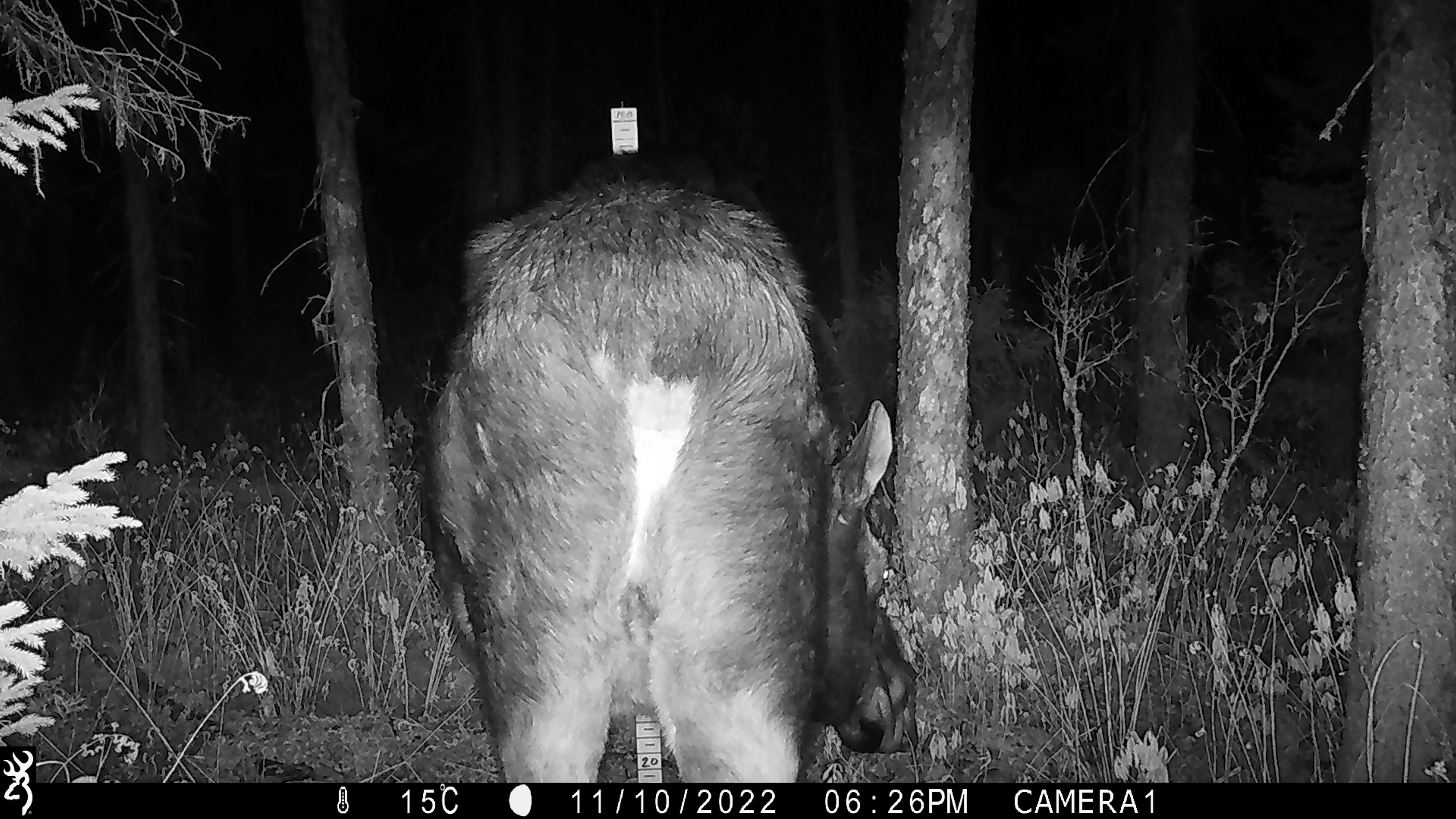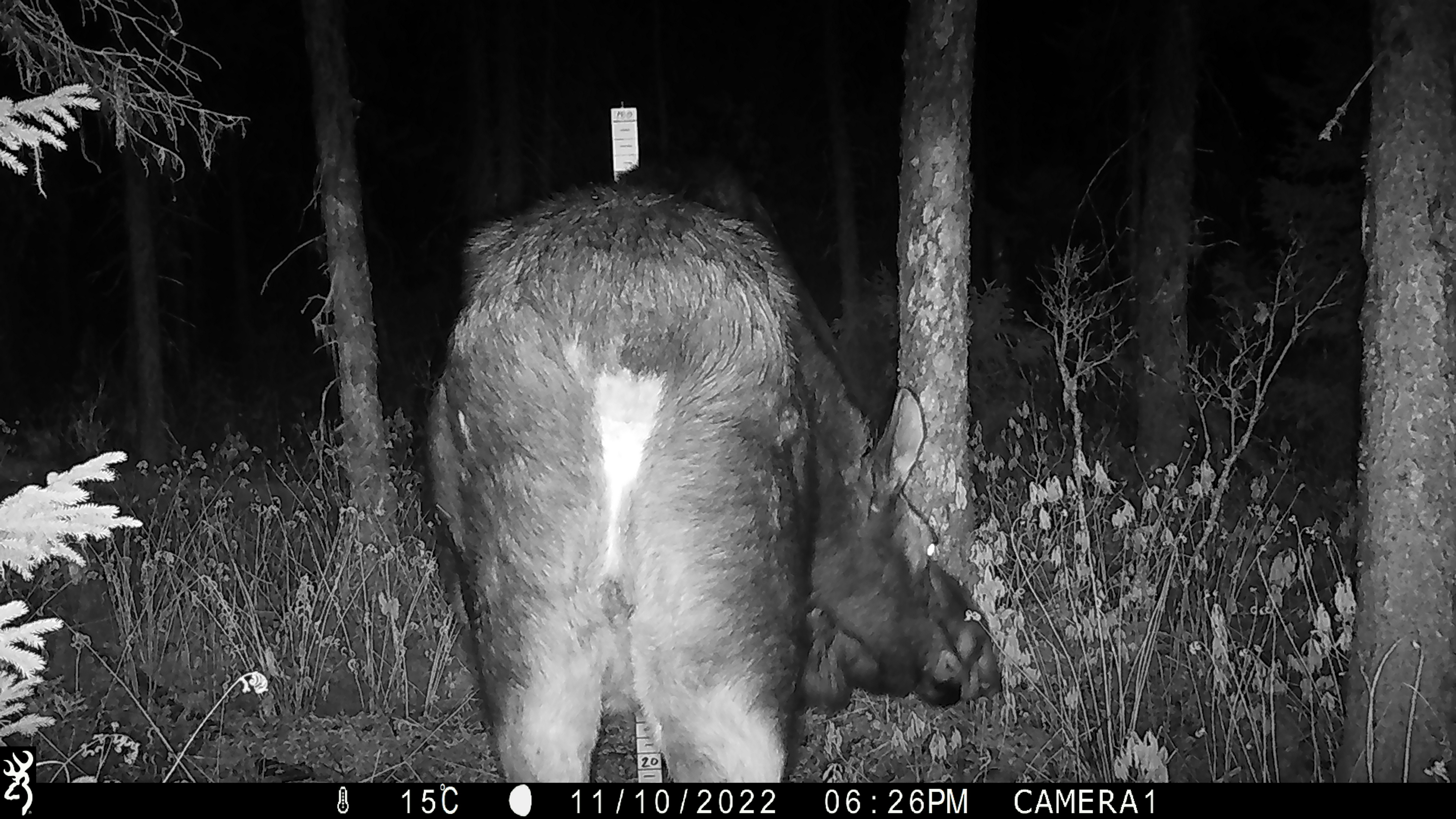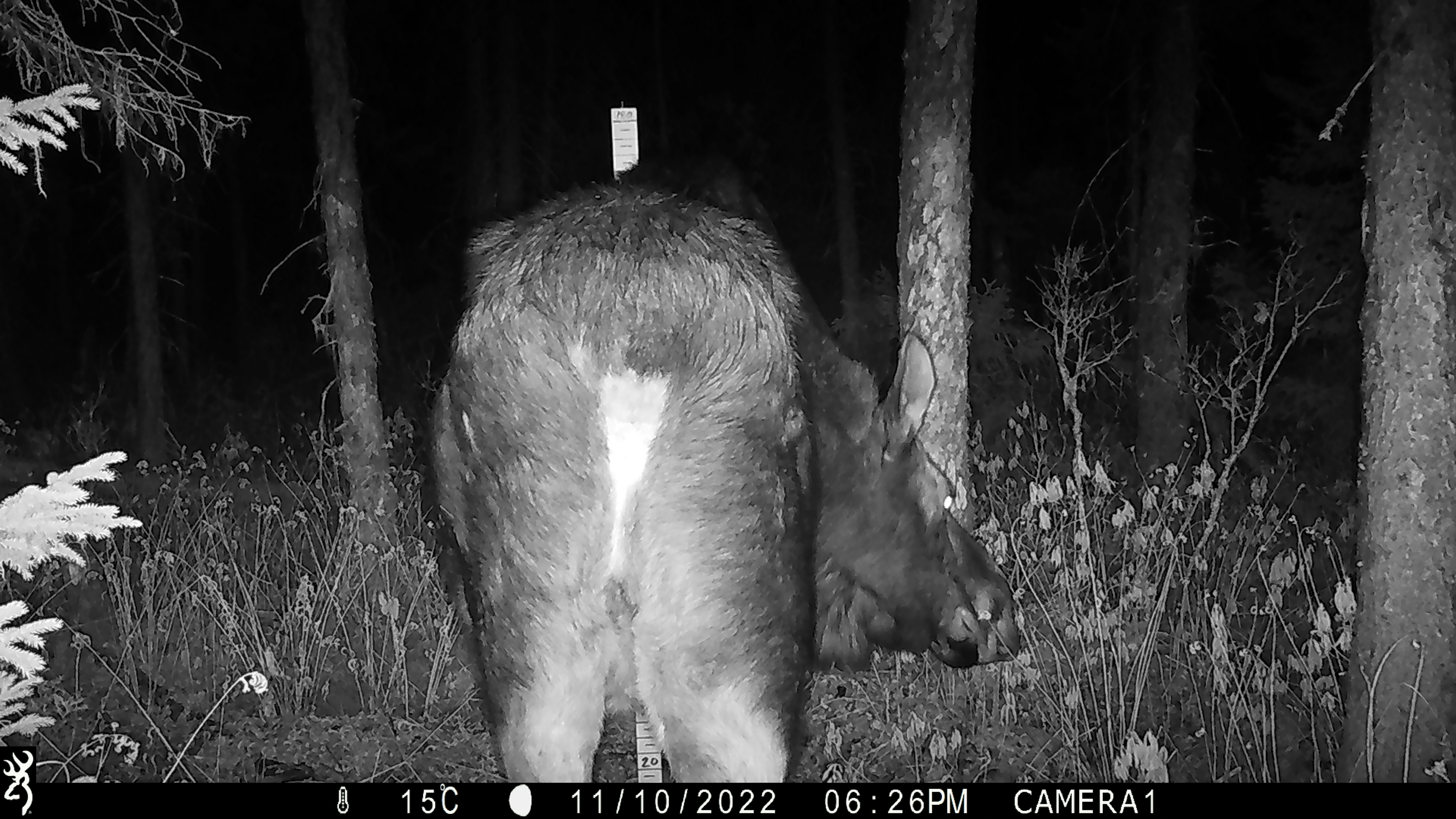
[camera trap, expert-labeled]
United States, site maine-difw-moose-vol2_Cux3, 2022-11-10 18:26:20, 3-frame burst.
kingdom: Animalia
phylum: Chordata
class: Mammalia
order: Artiodactyla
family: Cervidae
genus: Alces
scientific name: Alces alces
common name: moose